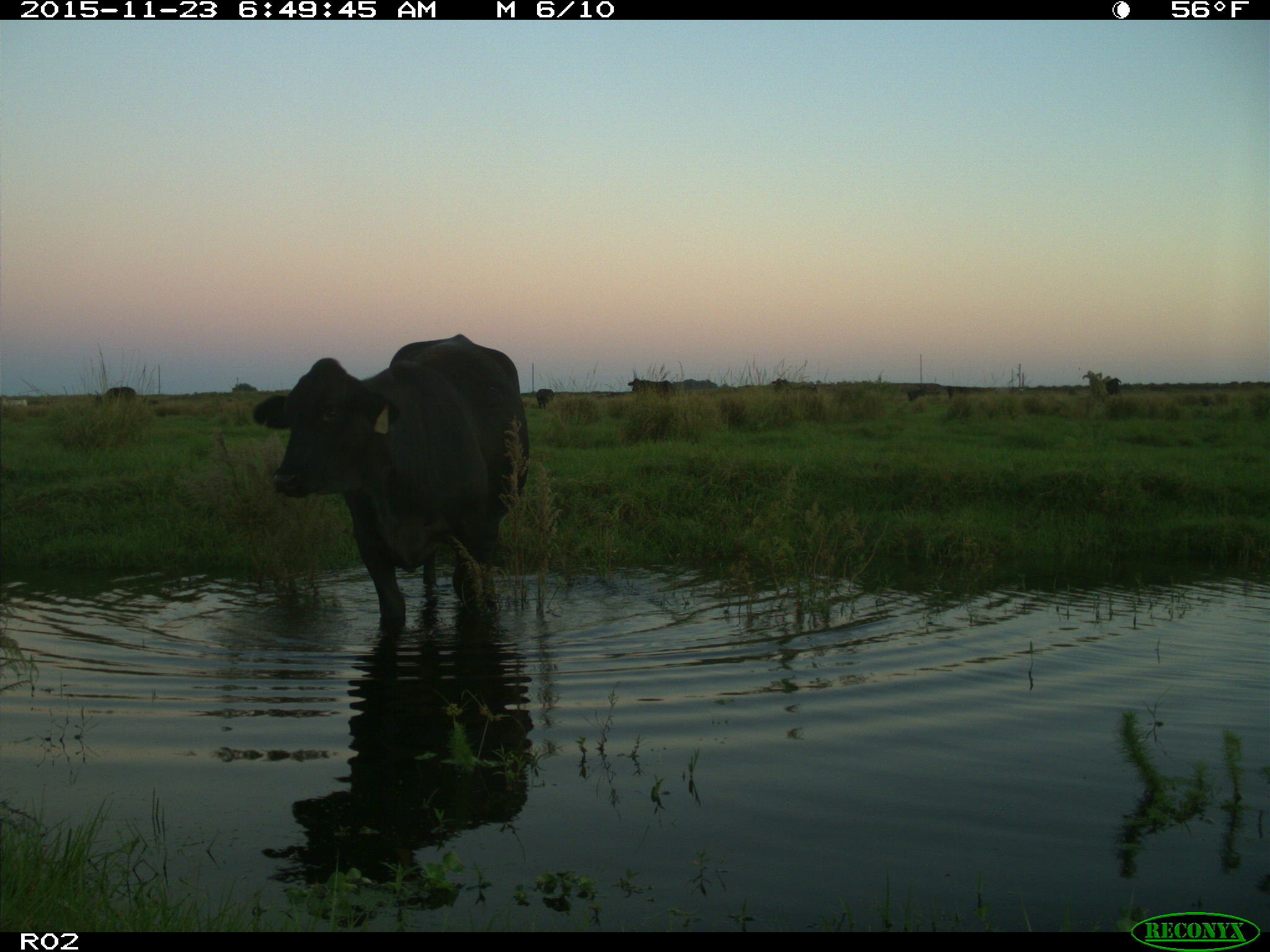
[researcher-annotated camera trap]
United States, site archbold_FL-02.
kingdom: Animalia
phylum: Chordata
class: Mammalia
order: Artiodactyla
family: Bovidae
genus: Bos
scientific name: Bos taurus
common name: domestic cow